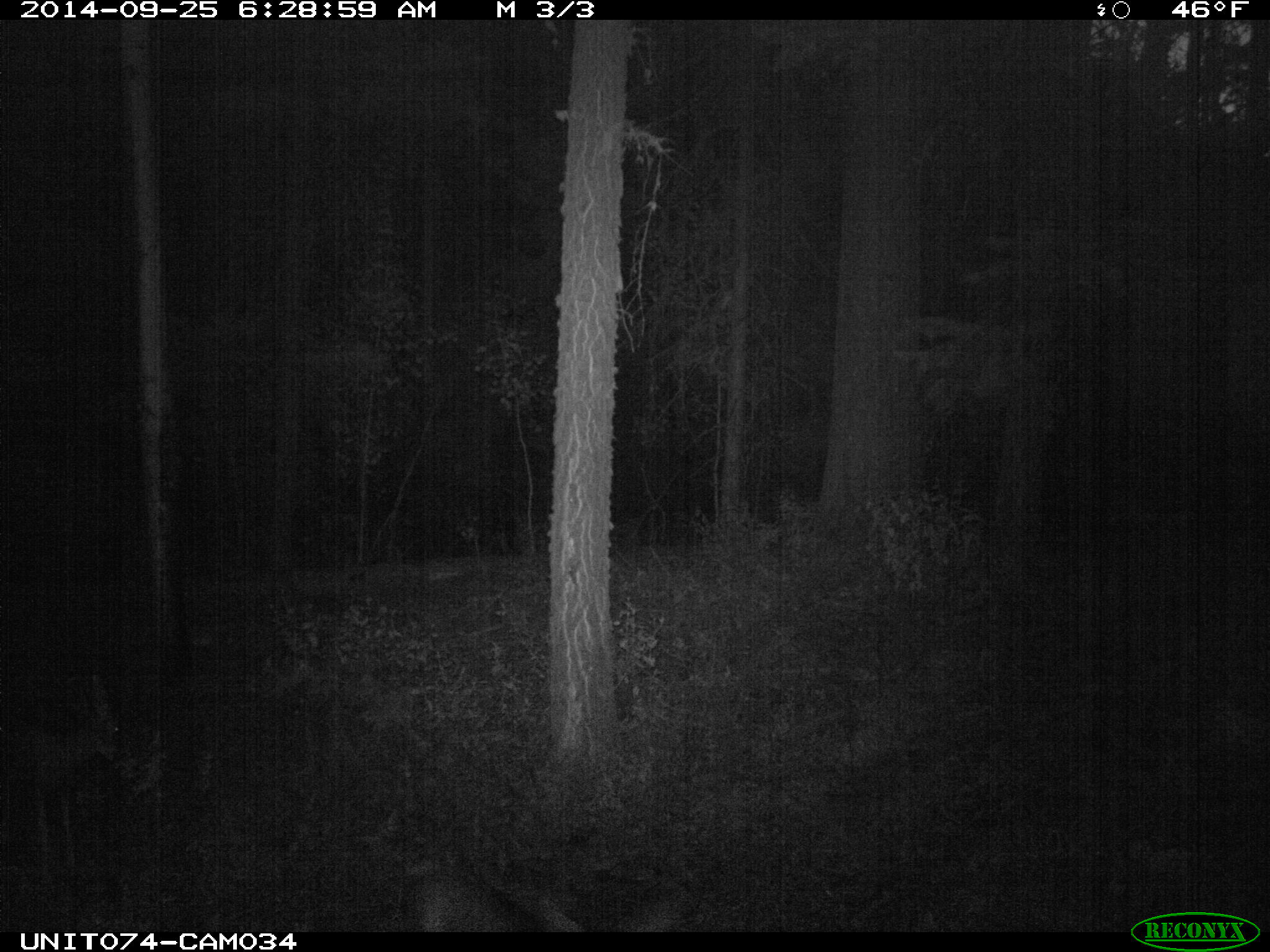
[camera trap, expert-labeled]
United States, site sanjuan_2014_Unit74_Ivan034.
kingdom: Animalia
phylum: Chordata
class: Mammalia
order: Artiodactyla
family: Cervidae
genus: Odocoileus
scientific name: Odocoileus hemionus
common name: mule deer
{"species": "Odocoileus hemionus (mule deer)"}